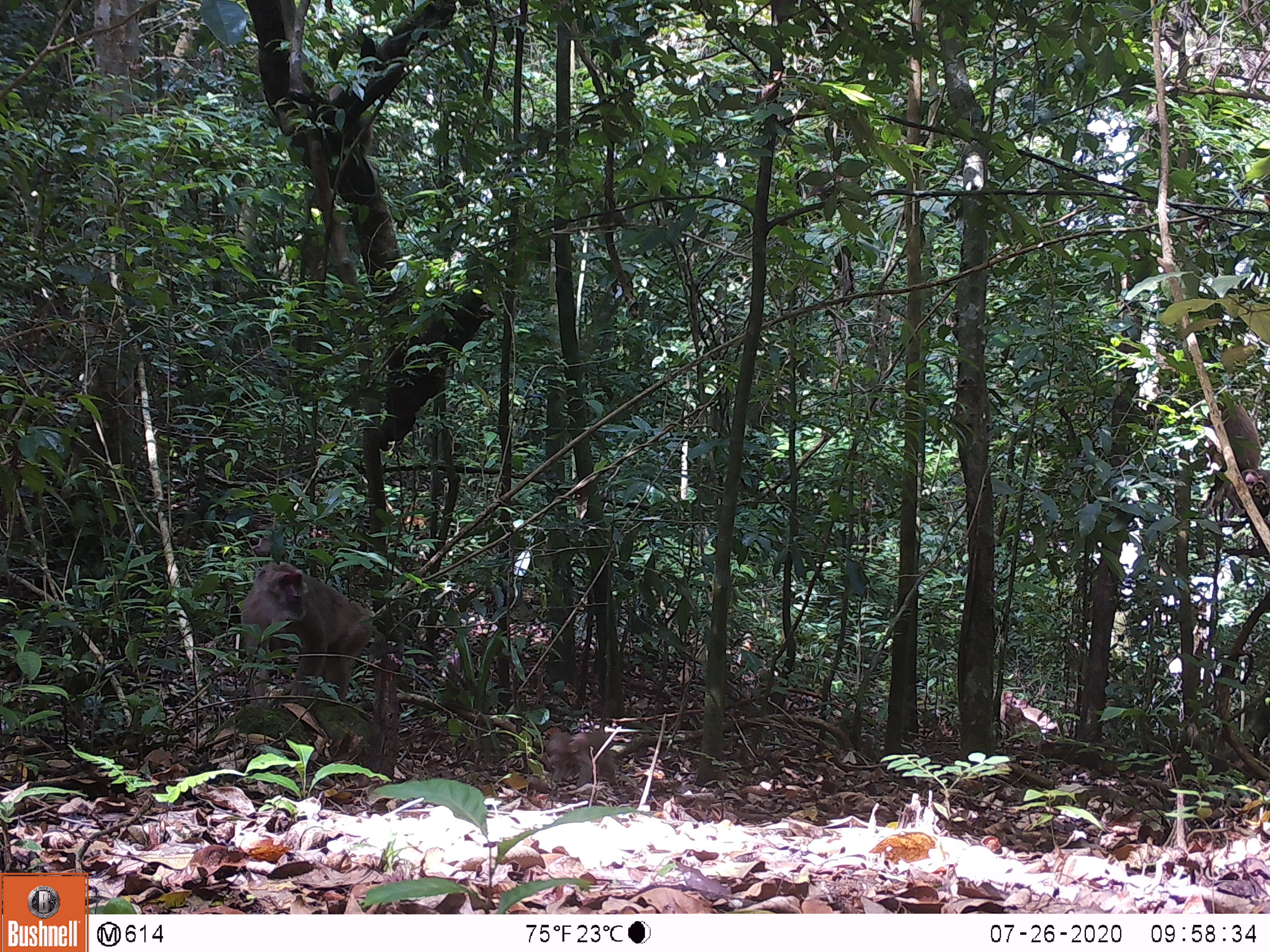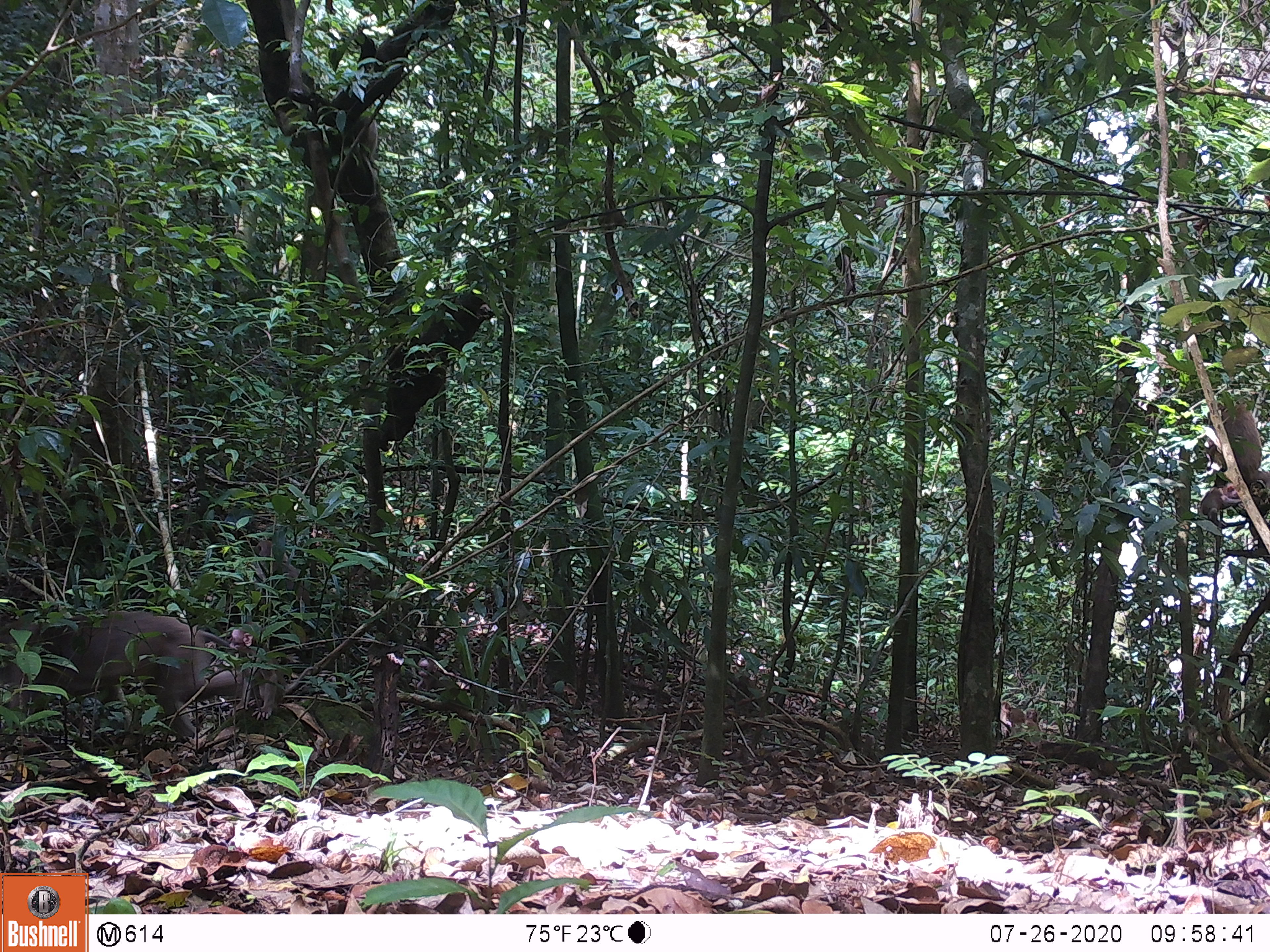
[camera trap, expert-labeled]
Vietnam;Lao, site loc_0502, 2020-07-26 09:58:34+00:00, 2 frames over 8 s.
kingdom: Animalia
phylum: Chordata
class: Mammalia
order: Primates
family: Cercopithecidae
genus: Macaca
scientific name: Macaca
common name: macaques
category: assam or rhesus macaque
Assam or rhesus macaque (macaques) (Macaca). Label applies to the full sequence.